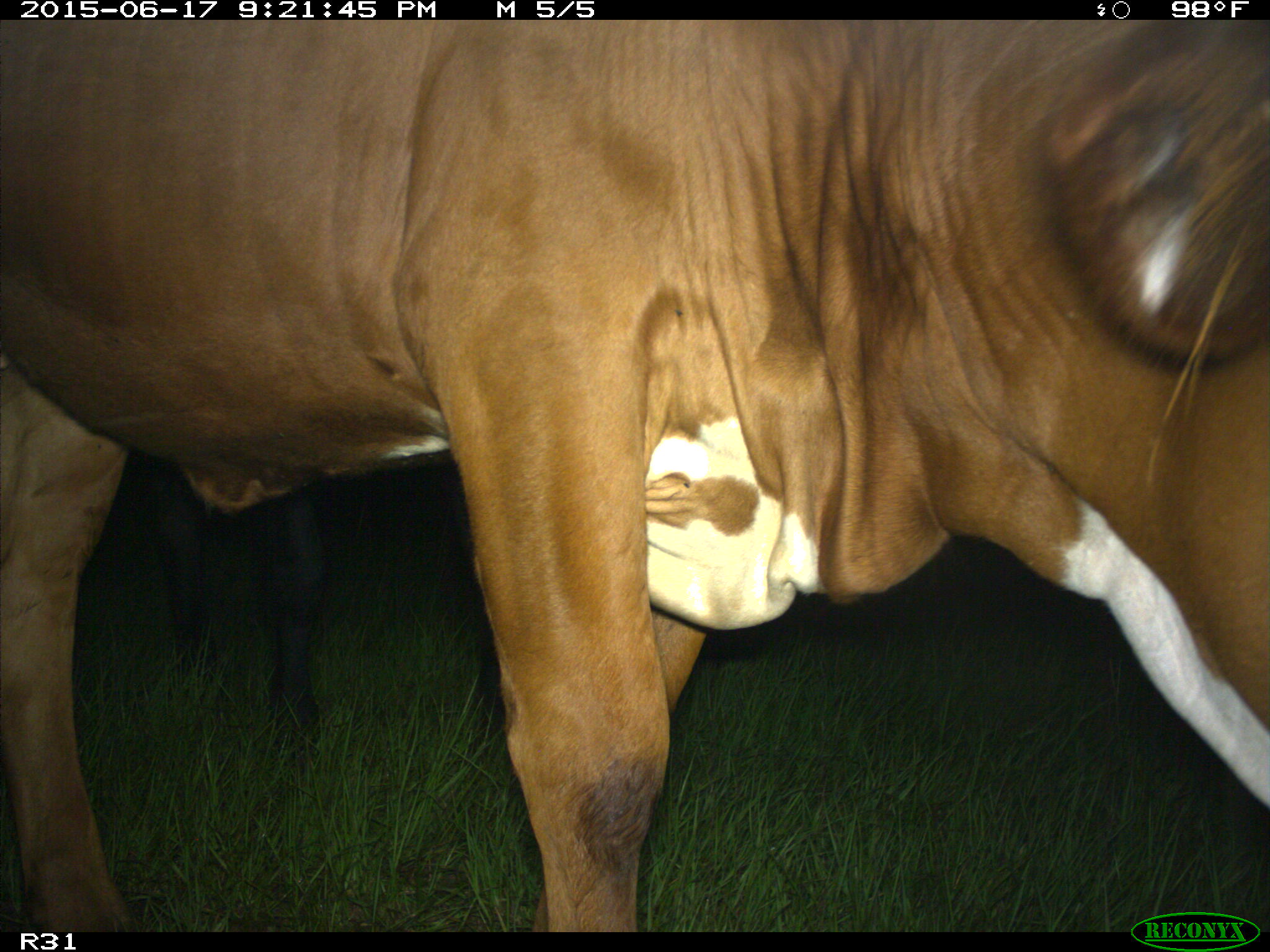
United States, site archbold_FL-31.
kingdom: Animalia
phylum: Chordata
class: Mammalia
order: Artiodactyla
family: Bovidae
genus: Bos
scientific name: Bos taurus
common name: domestic cow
Bos taurus (domestic cow).